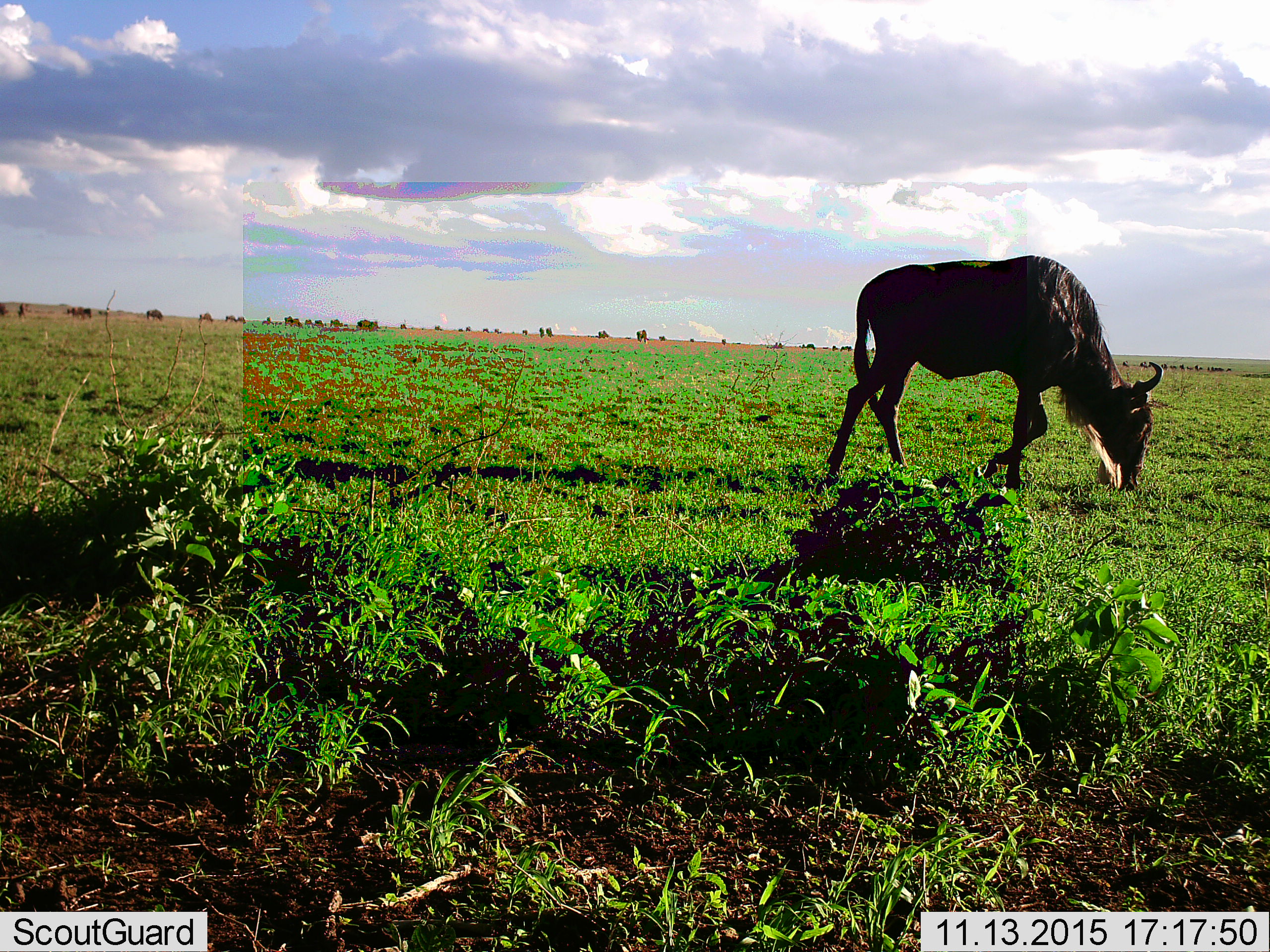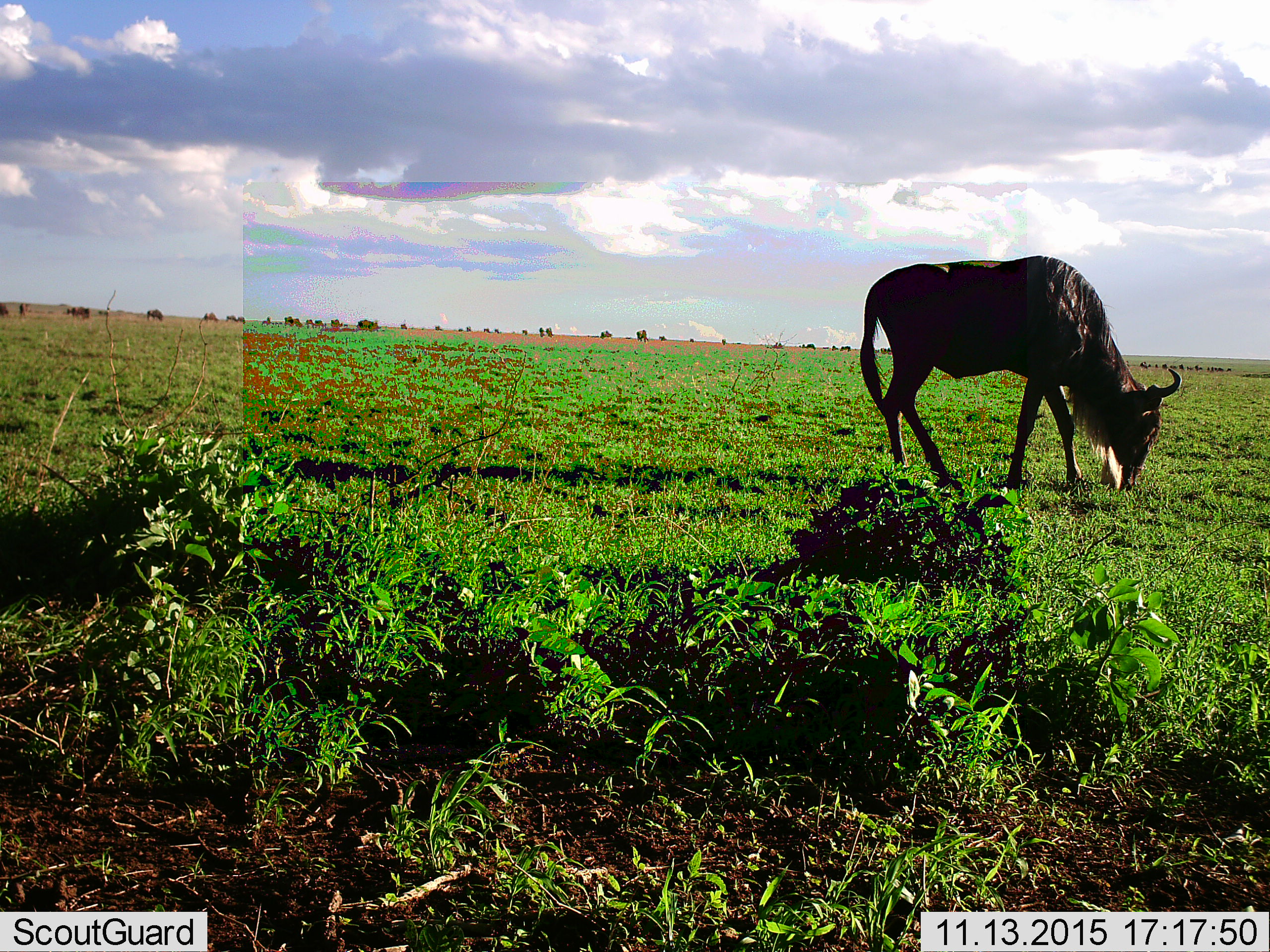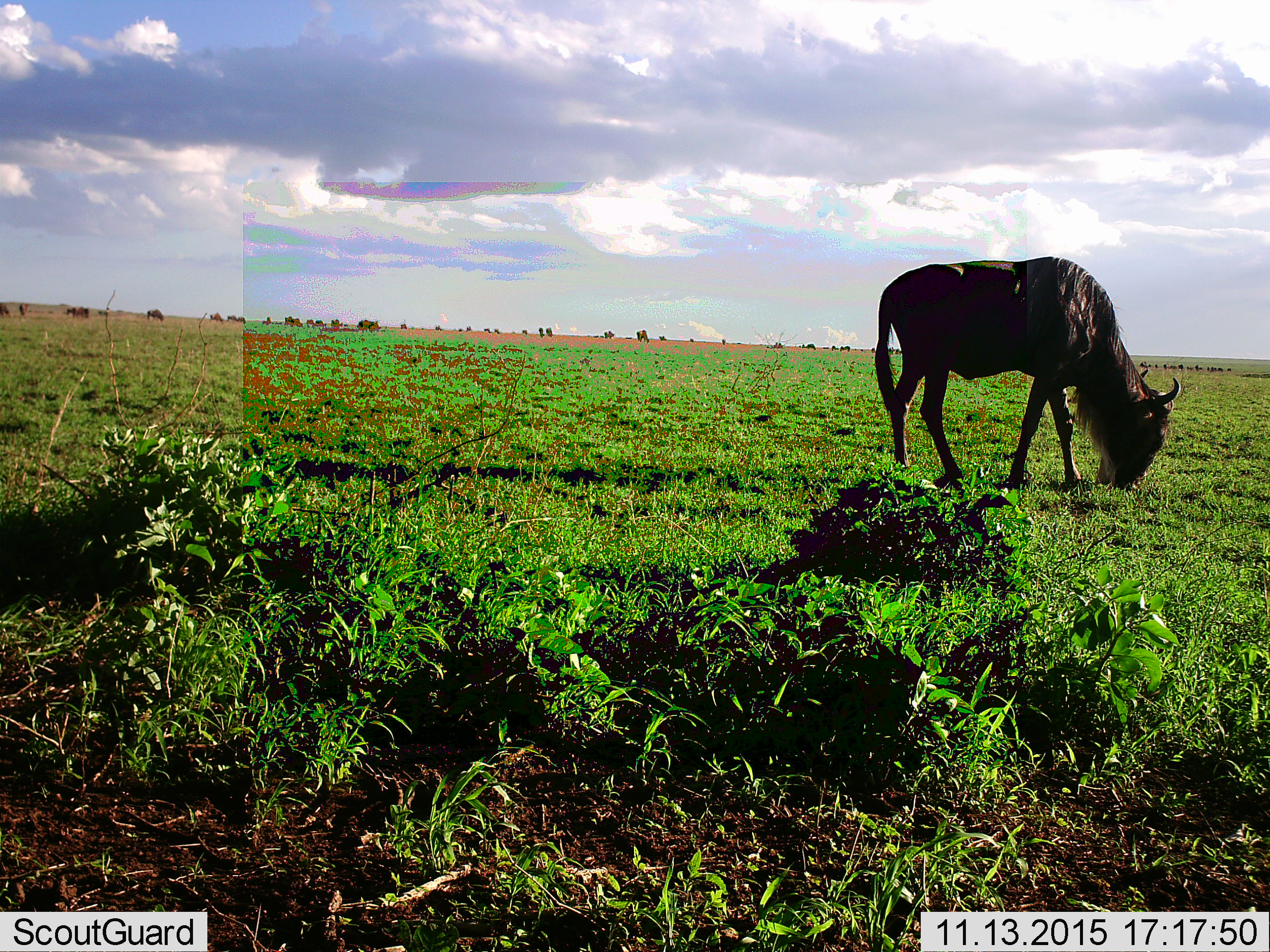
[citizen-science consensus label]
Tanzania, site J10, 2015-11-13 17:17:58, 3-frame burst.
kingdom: Animalia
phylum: Chordata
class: Mammalia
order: Artiodactyla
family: Bovidae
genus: Connochaetes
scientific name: Connochaetes taurinus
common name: blue wildebeest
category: wildebeest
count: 11-50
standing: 44%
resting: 0%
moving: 33%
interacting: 0%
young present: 0%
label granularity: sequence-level